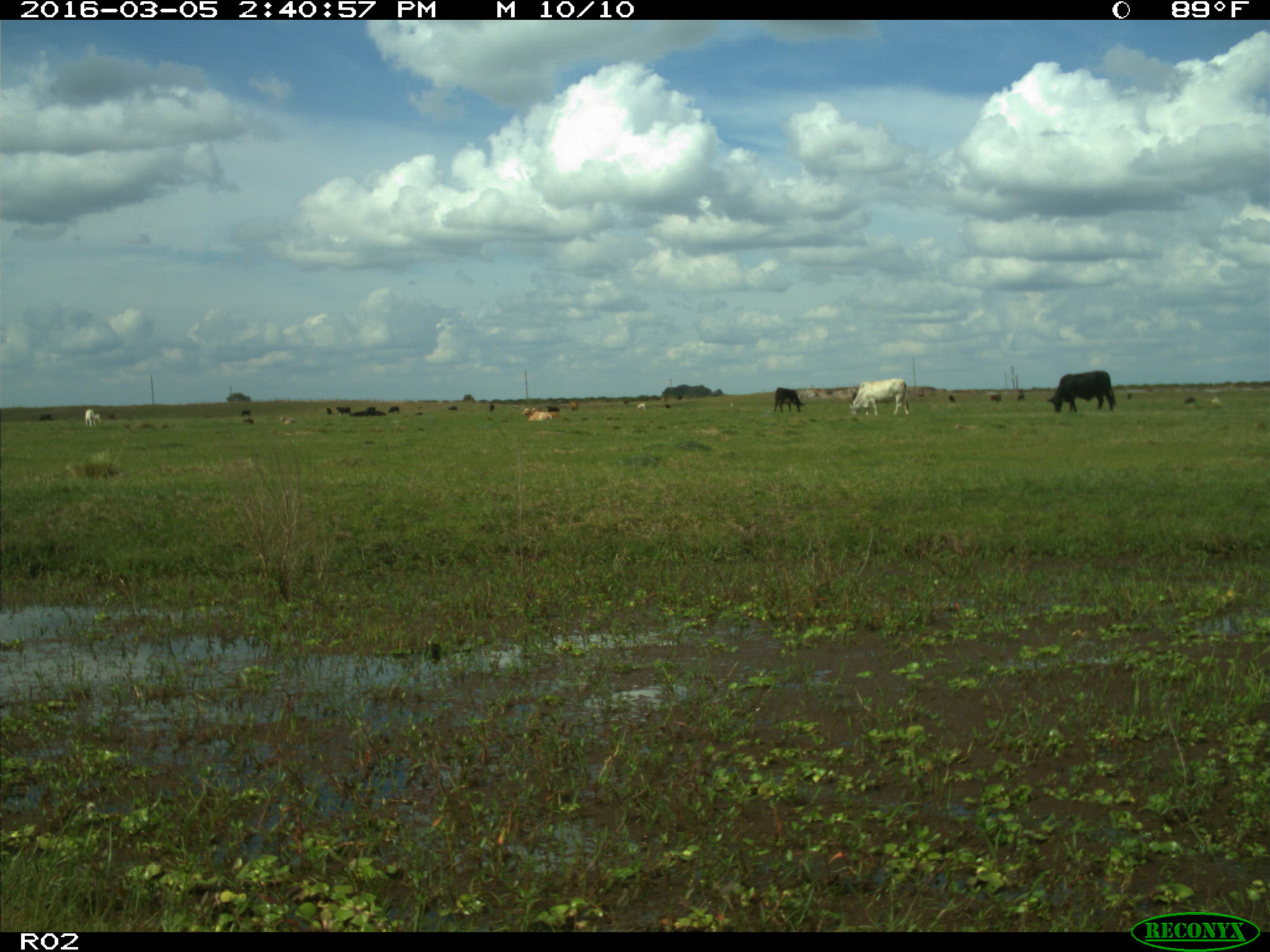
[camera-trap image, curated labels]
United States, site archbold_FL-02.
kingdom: Animalia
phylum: Chordata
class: Mammalia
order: Artiodactyla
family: Bovidae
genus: Bos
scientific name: Bos taurus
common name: domestic cow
Bos taurus (domestic cow).